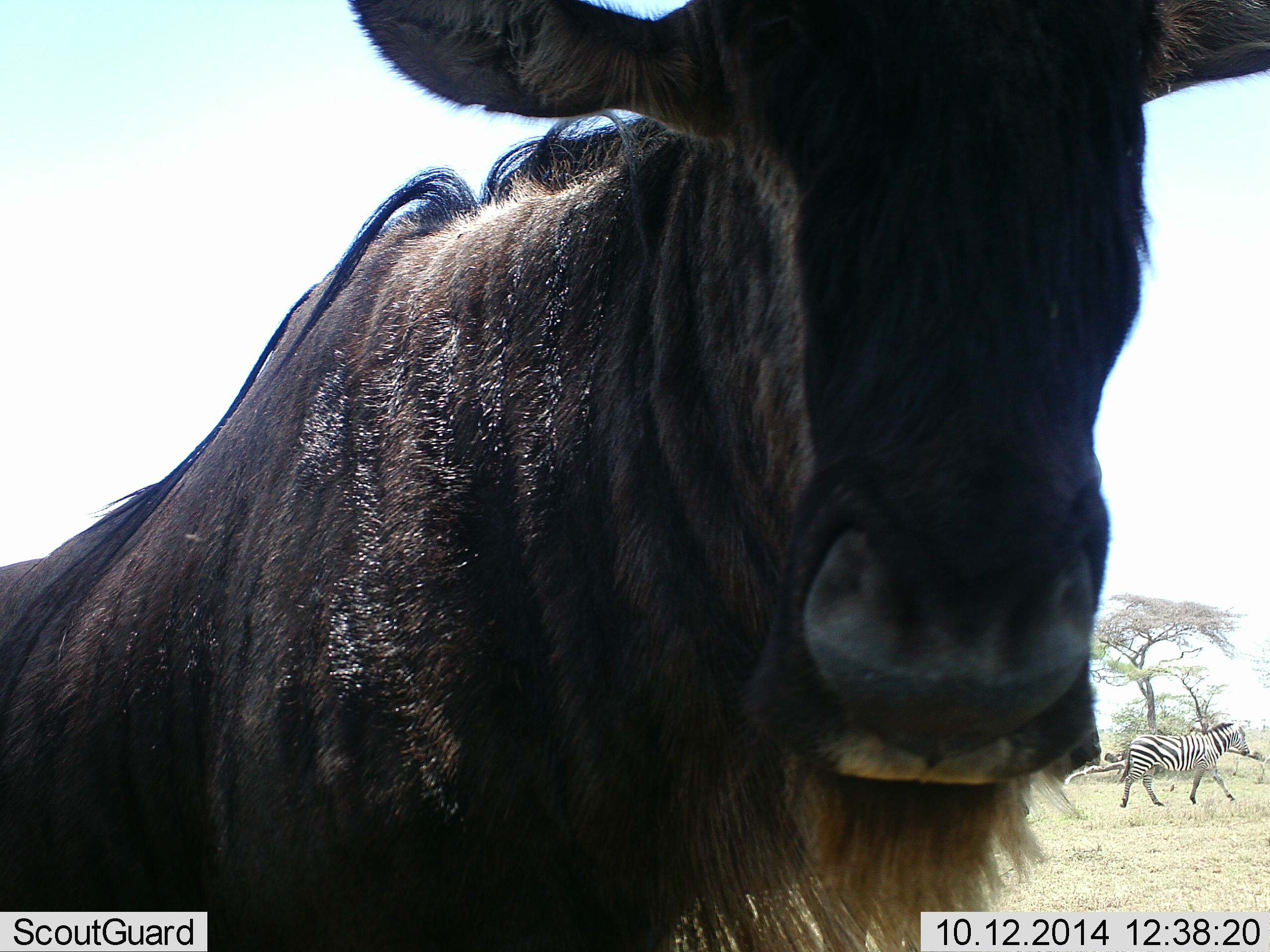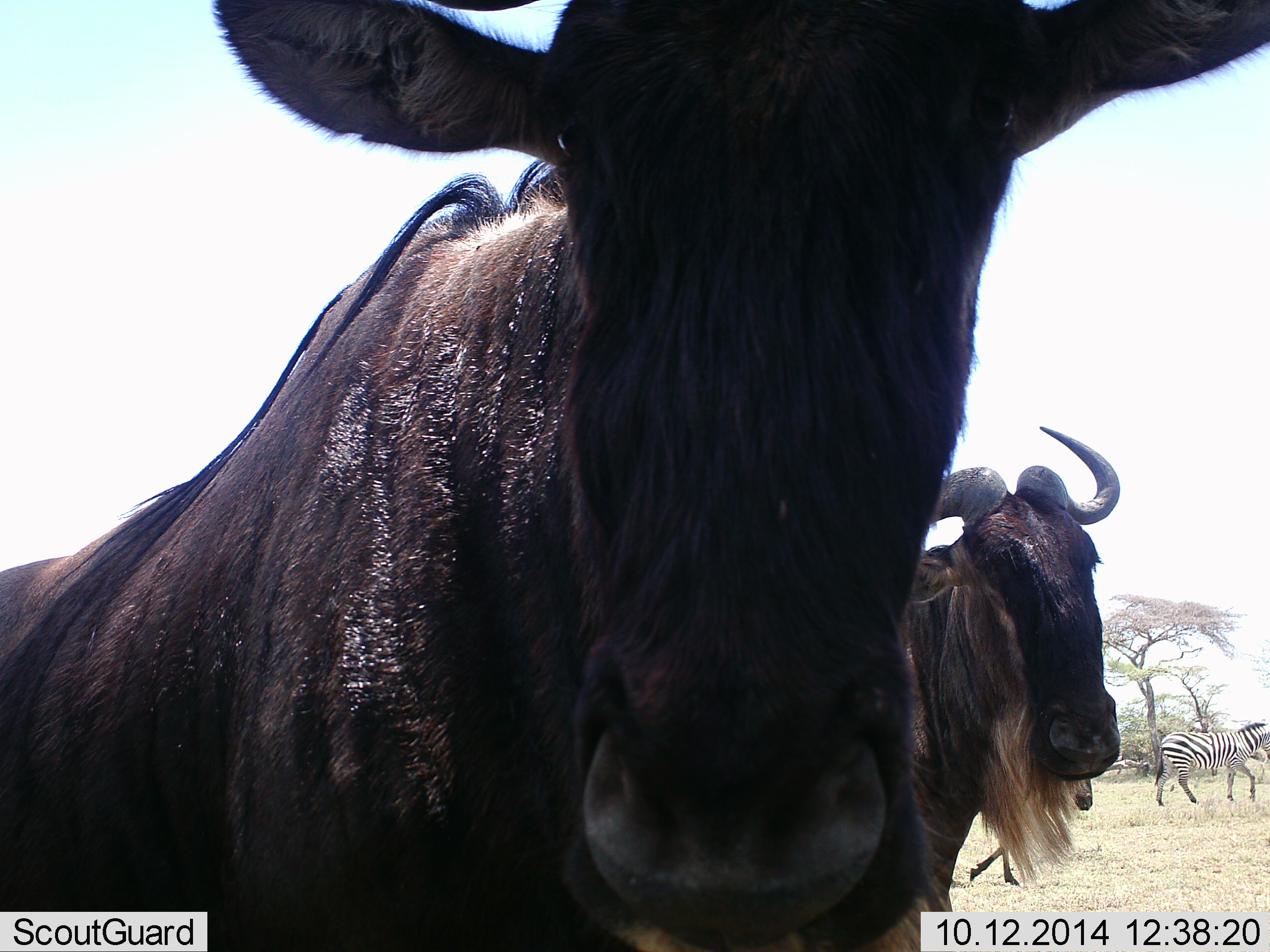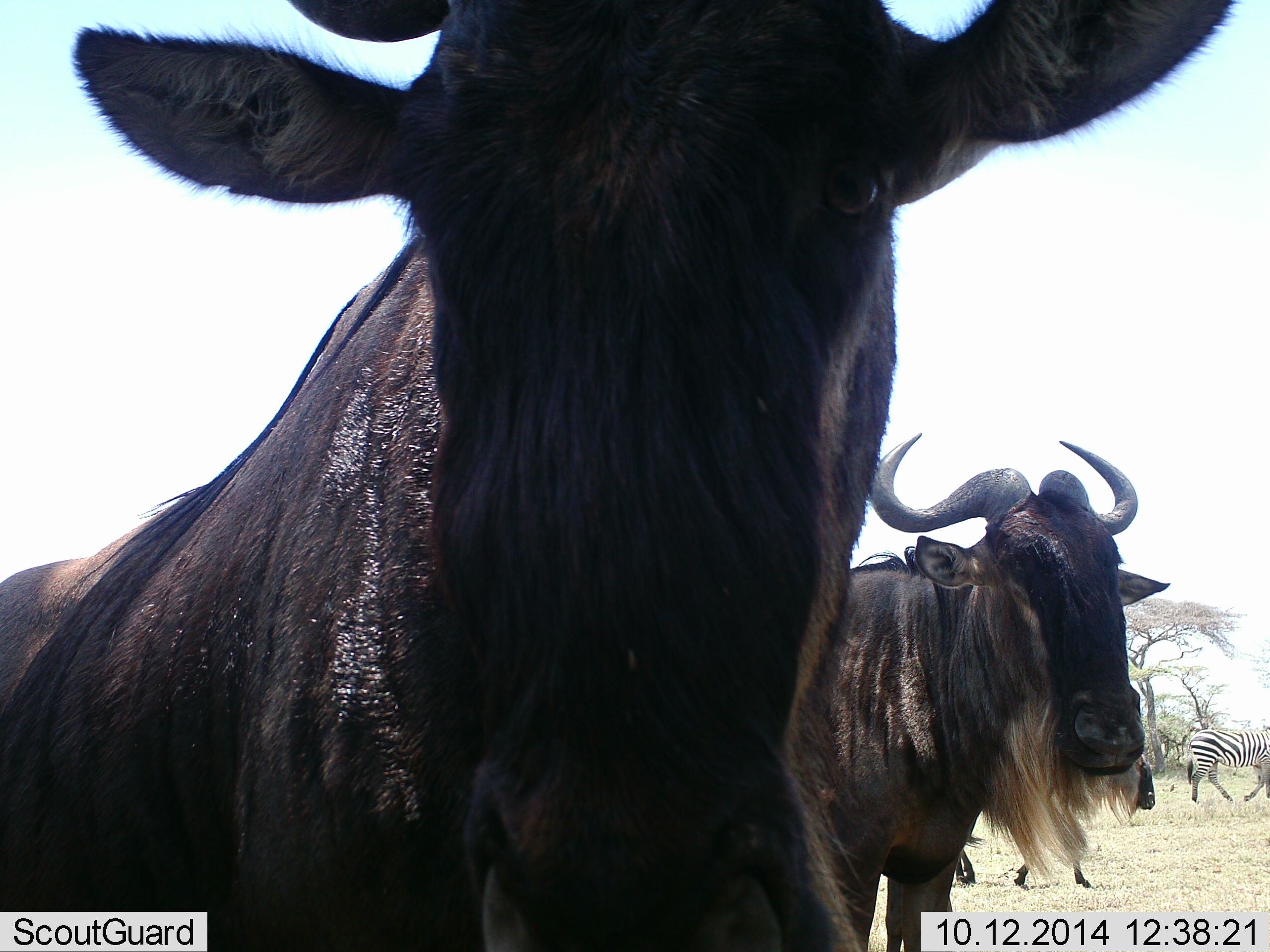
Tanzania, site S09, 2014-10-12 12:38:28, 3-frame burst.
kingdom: Animalia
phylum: Chordata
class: Mammalia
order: Artiodactyla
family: Bovidae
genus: Connochaetes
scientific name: Connochaetes taurinus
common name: blue wildebeest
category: wildebeest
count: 3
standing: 82%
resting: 0%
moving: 45%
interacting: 9%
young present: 0%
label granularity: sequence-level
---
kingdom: Animalia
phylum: Chordata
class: Mammalia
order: Perissodactyla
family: Equidae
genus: Equus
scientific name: Equus quagga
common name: plains zebra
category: zebra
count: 1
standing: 10%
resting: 0%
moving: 90%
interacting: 0%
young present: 0%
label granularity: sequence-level